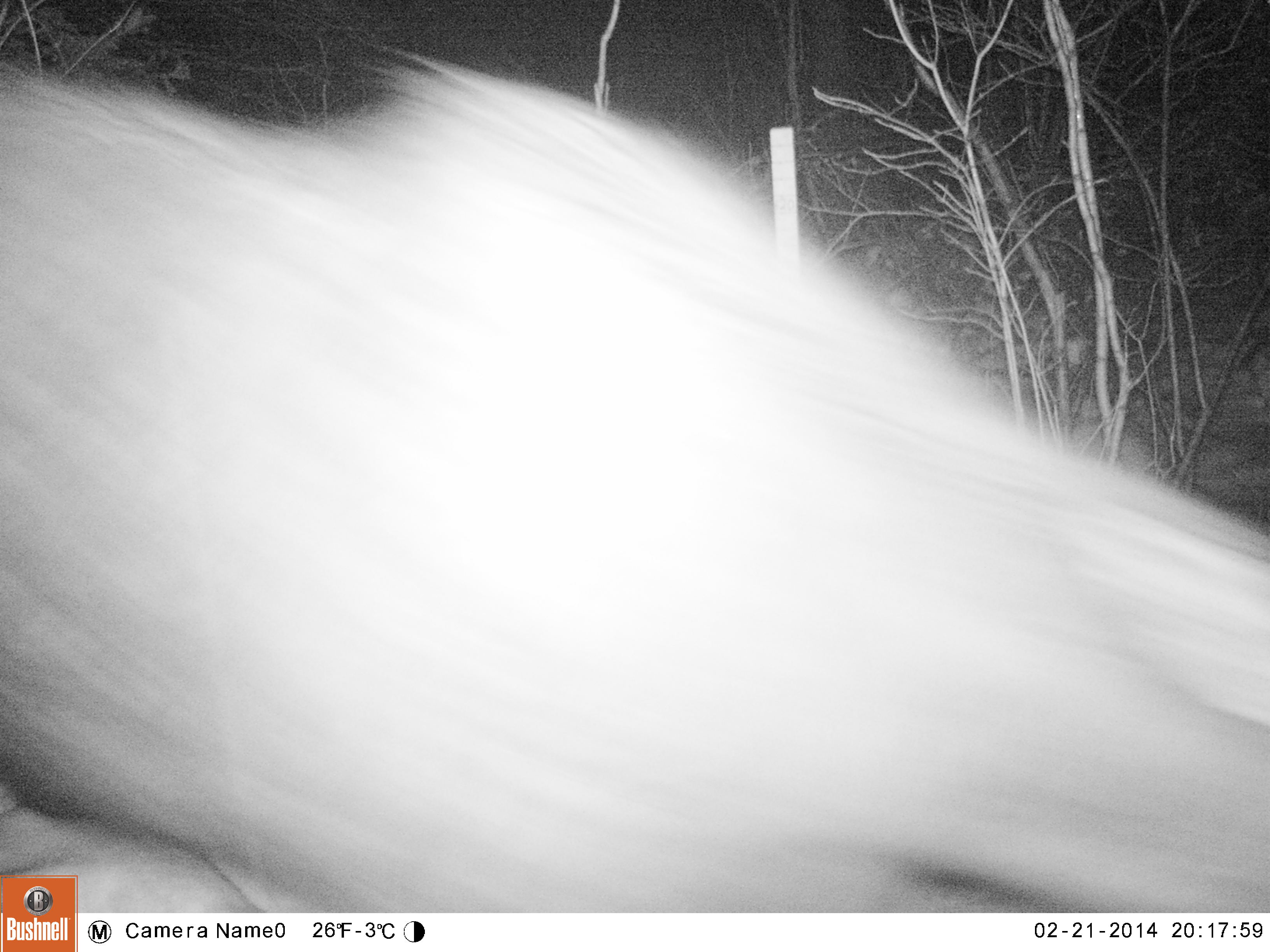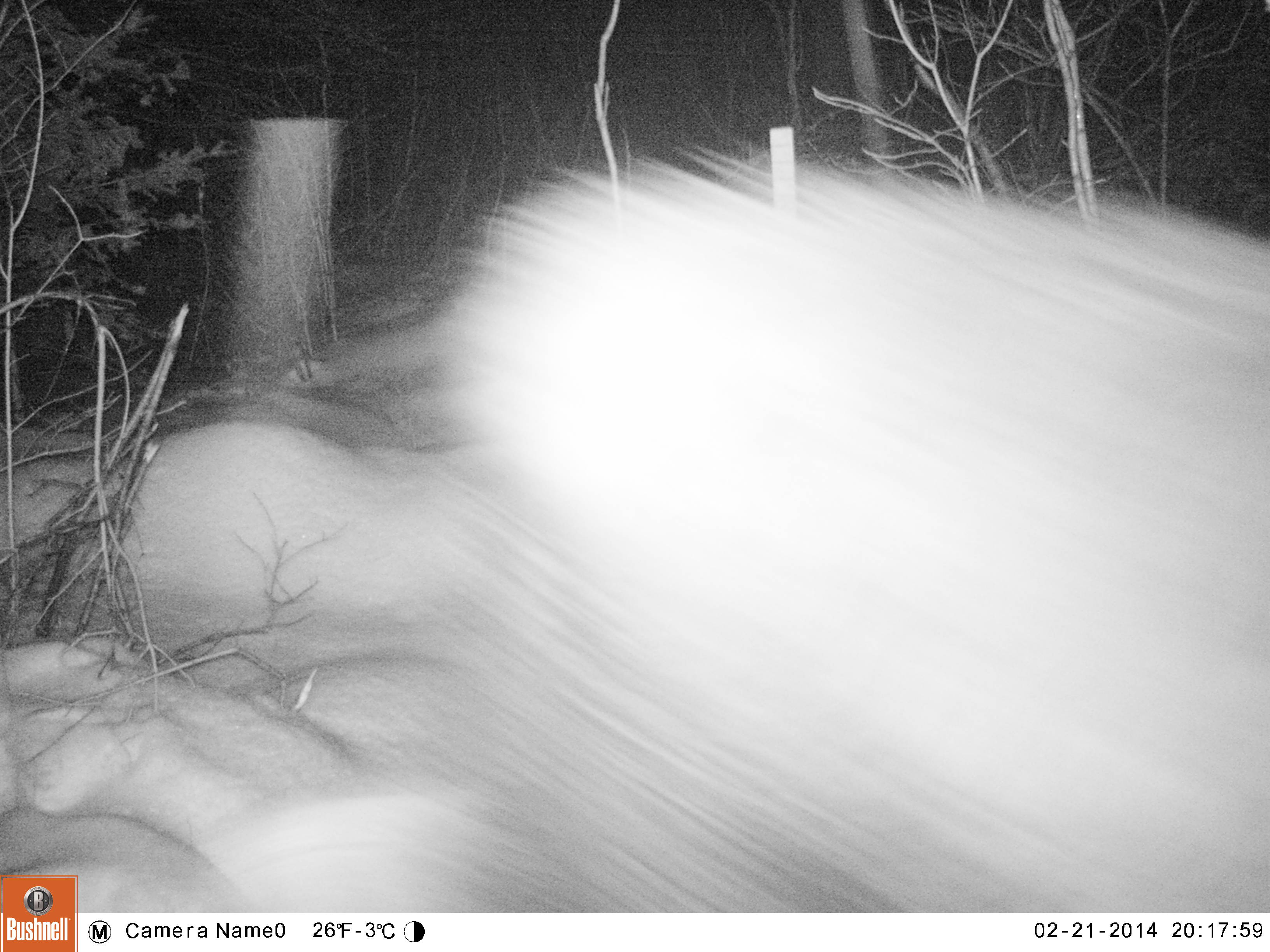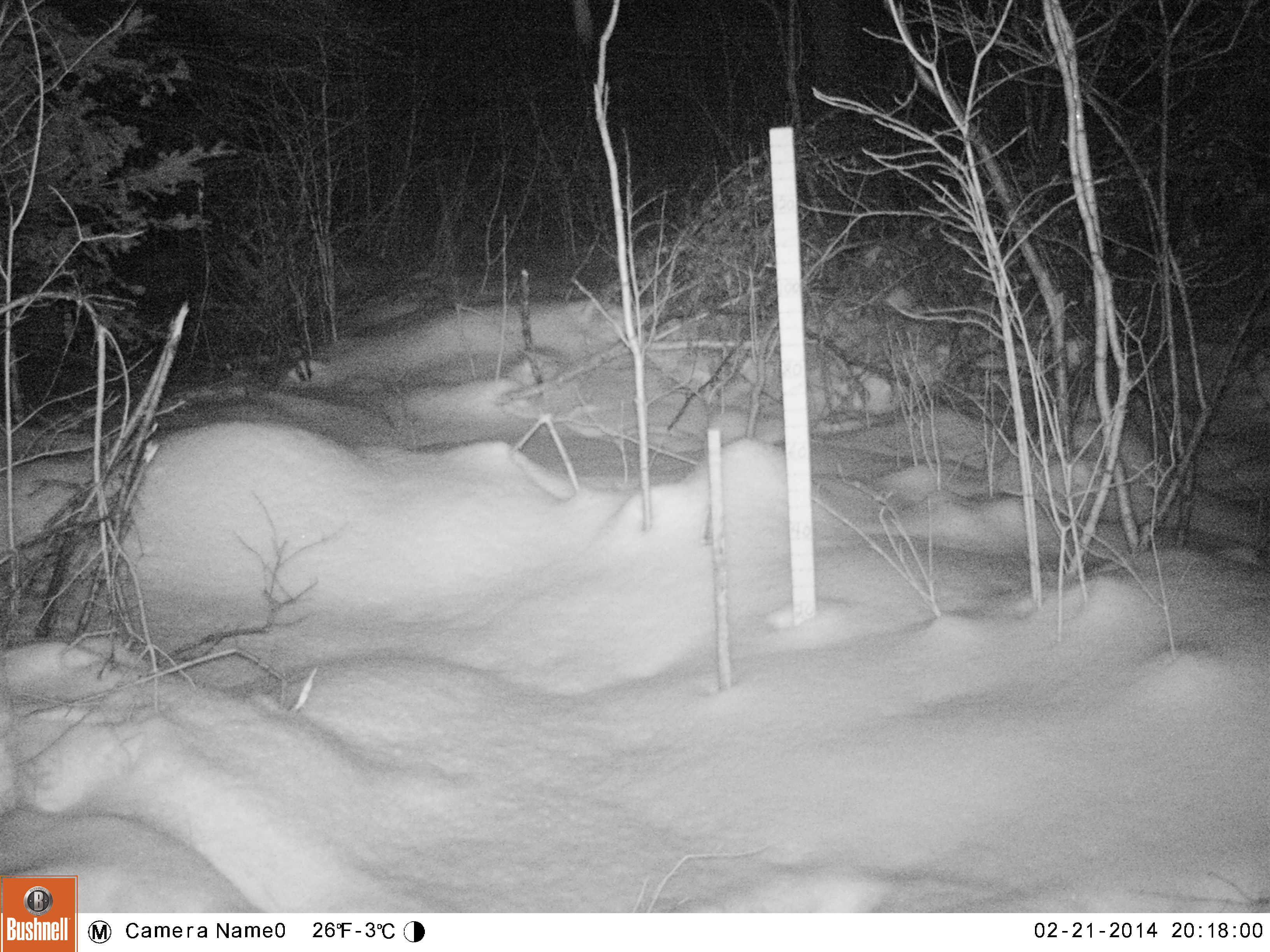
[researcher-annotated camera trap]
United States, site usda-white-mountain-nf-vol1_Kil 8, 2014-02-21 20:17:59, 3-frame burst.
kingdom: Animalia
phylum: Chordata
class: Mammalia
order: Artiodactyla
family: Cervidae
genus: Alces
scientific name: Alces alces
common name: moose